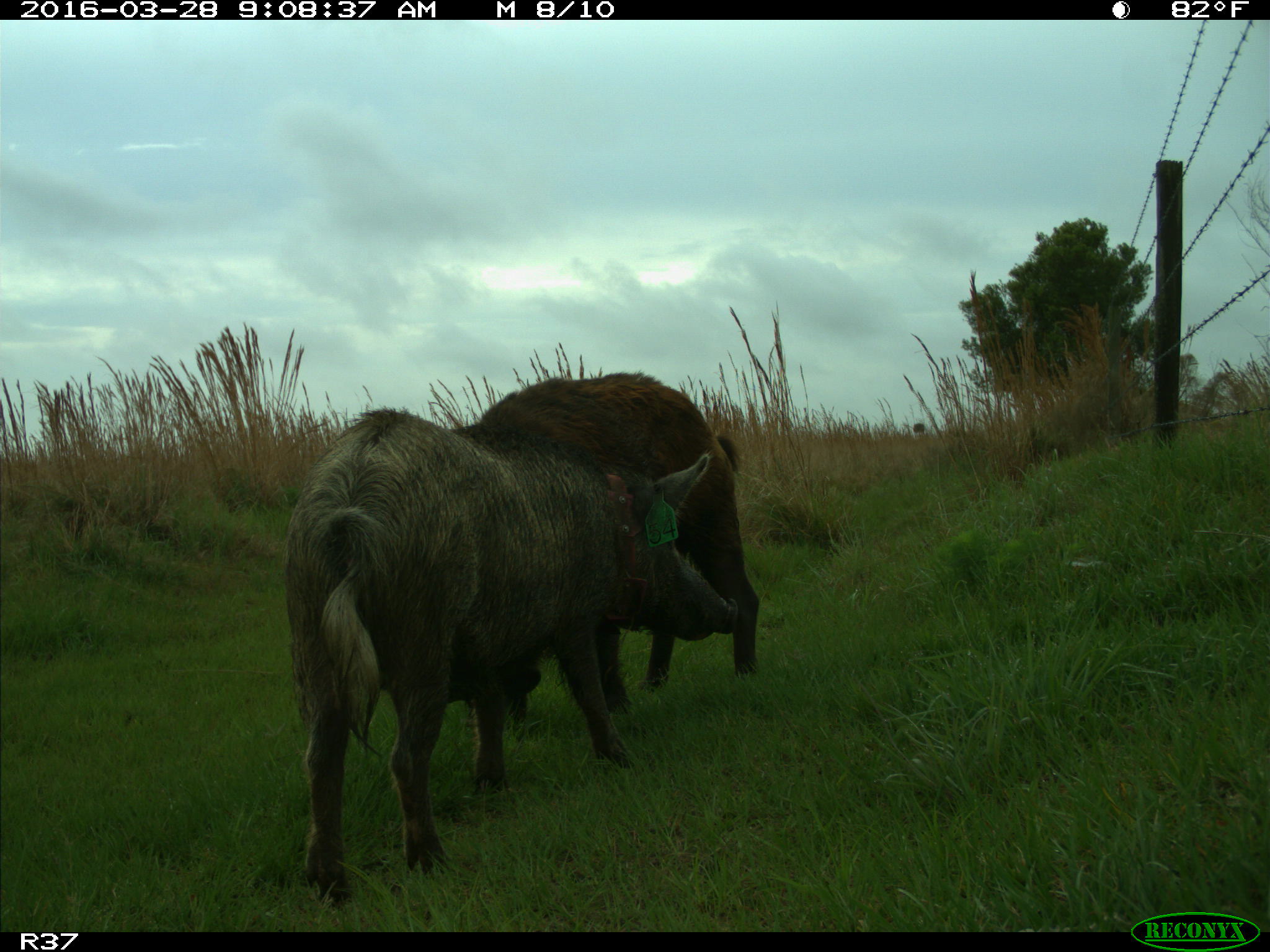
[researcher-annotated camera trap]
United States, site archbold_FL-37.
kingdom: Animalia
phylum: Chordata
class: Mammalia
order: Artiodactyla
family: Suidae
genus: Sus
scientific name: Sus scrofa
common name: wild boar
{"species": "Sus scrofa (wild boar)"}